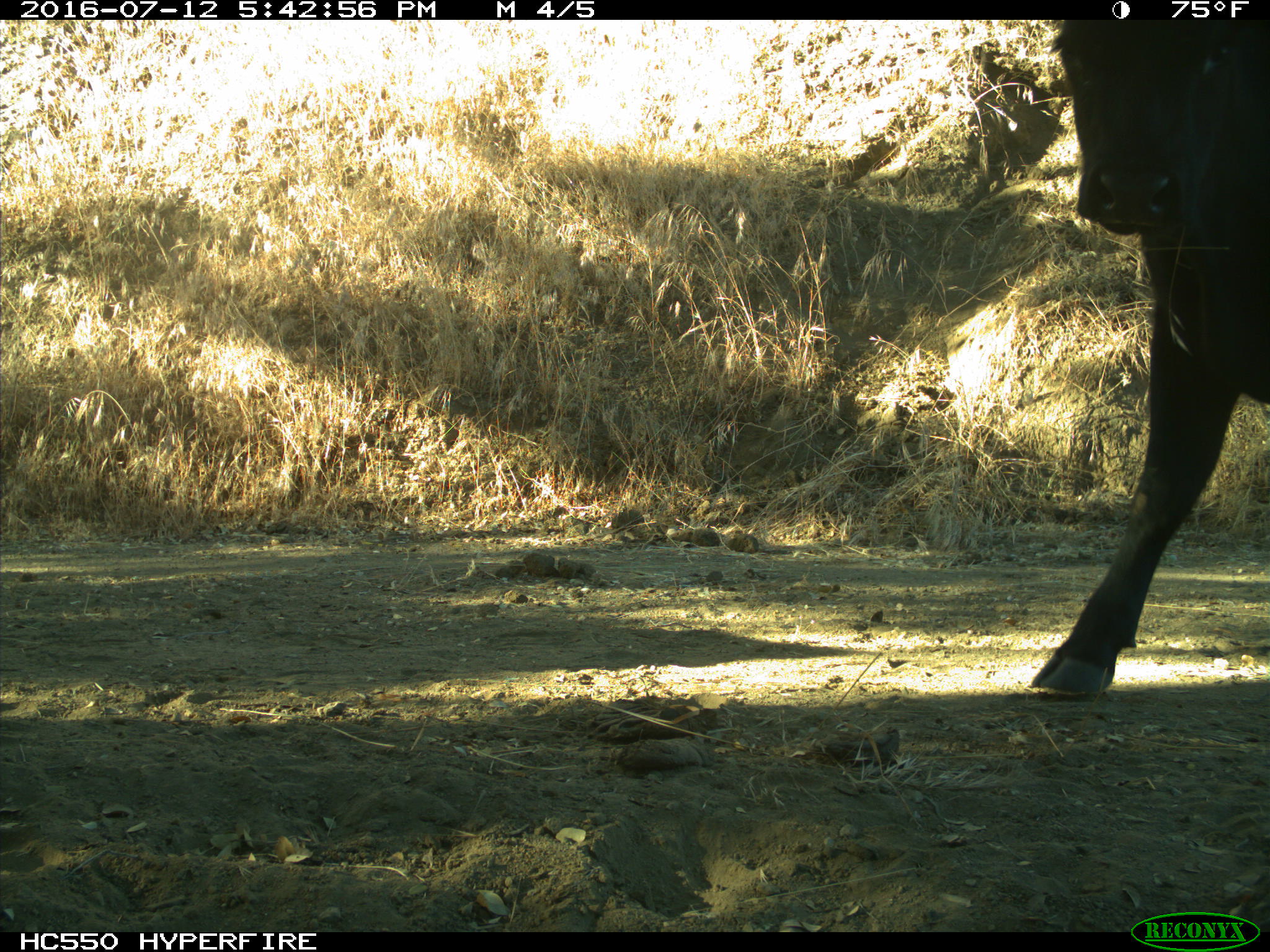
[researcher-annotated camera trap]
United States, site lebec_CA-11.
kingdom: Animalia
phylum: Chordata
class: Mammalia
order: Artiodactyla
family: Bovidae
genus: Bos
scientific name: Bos taurus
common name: domestic cow